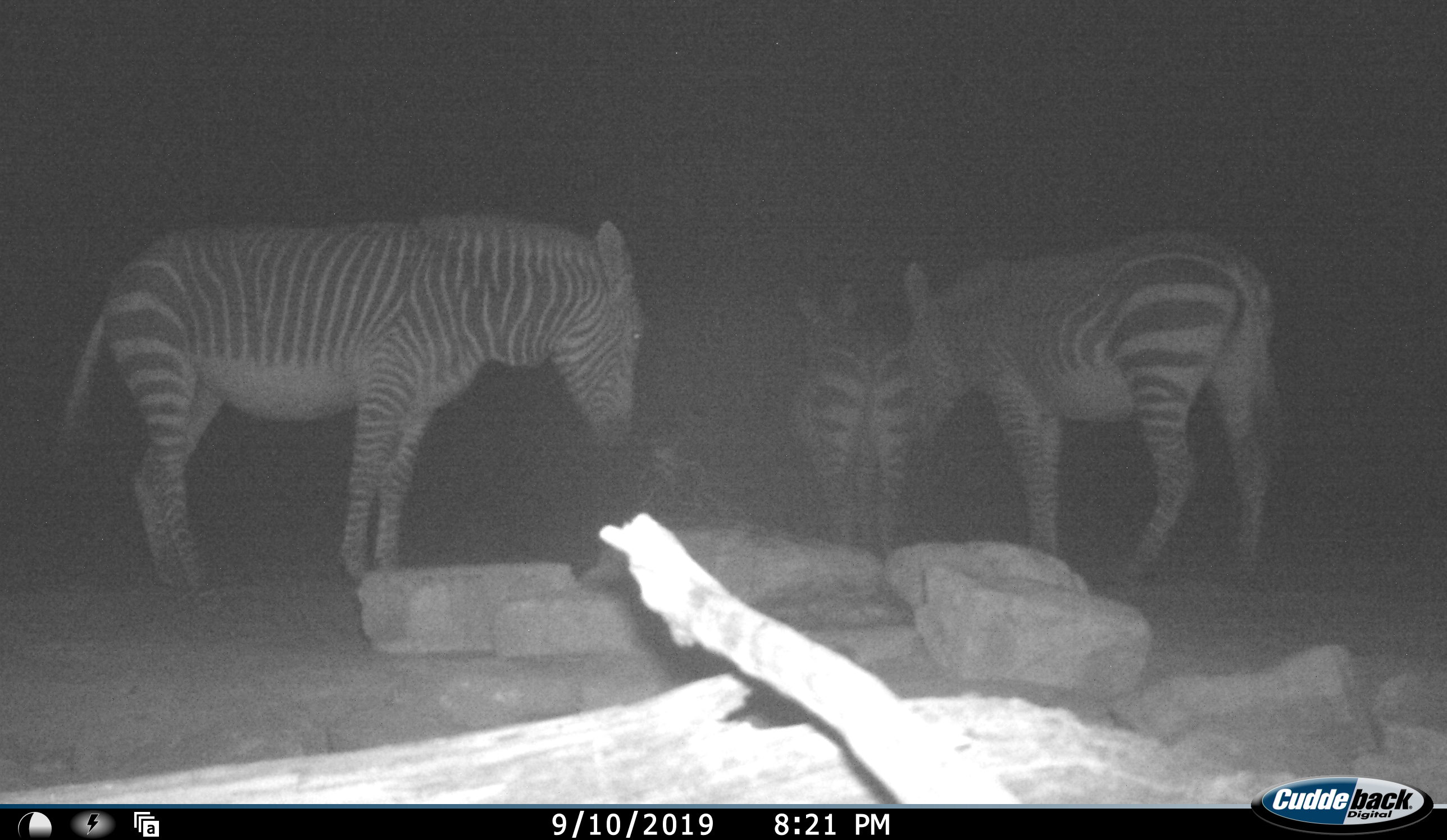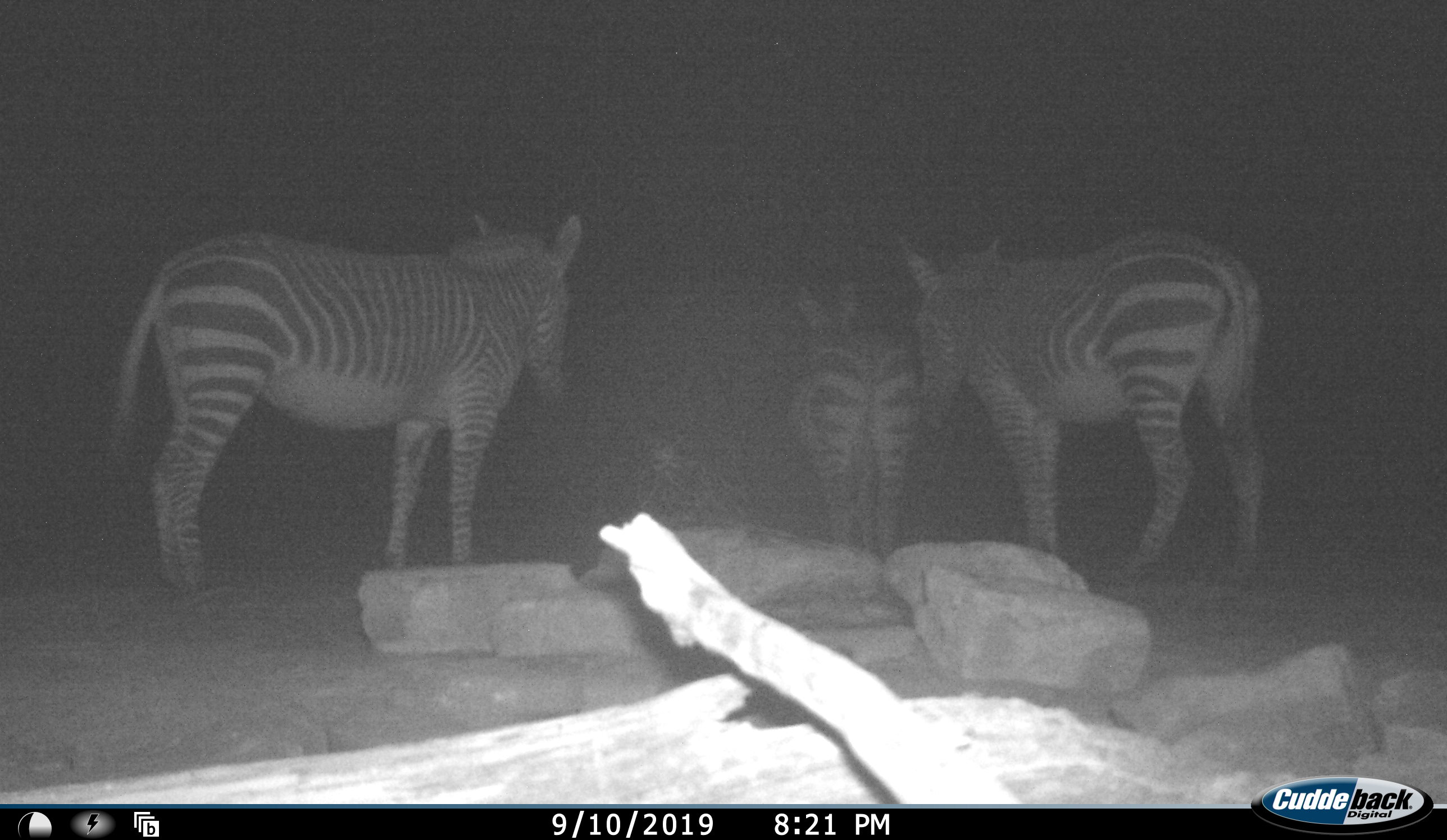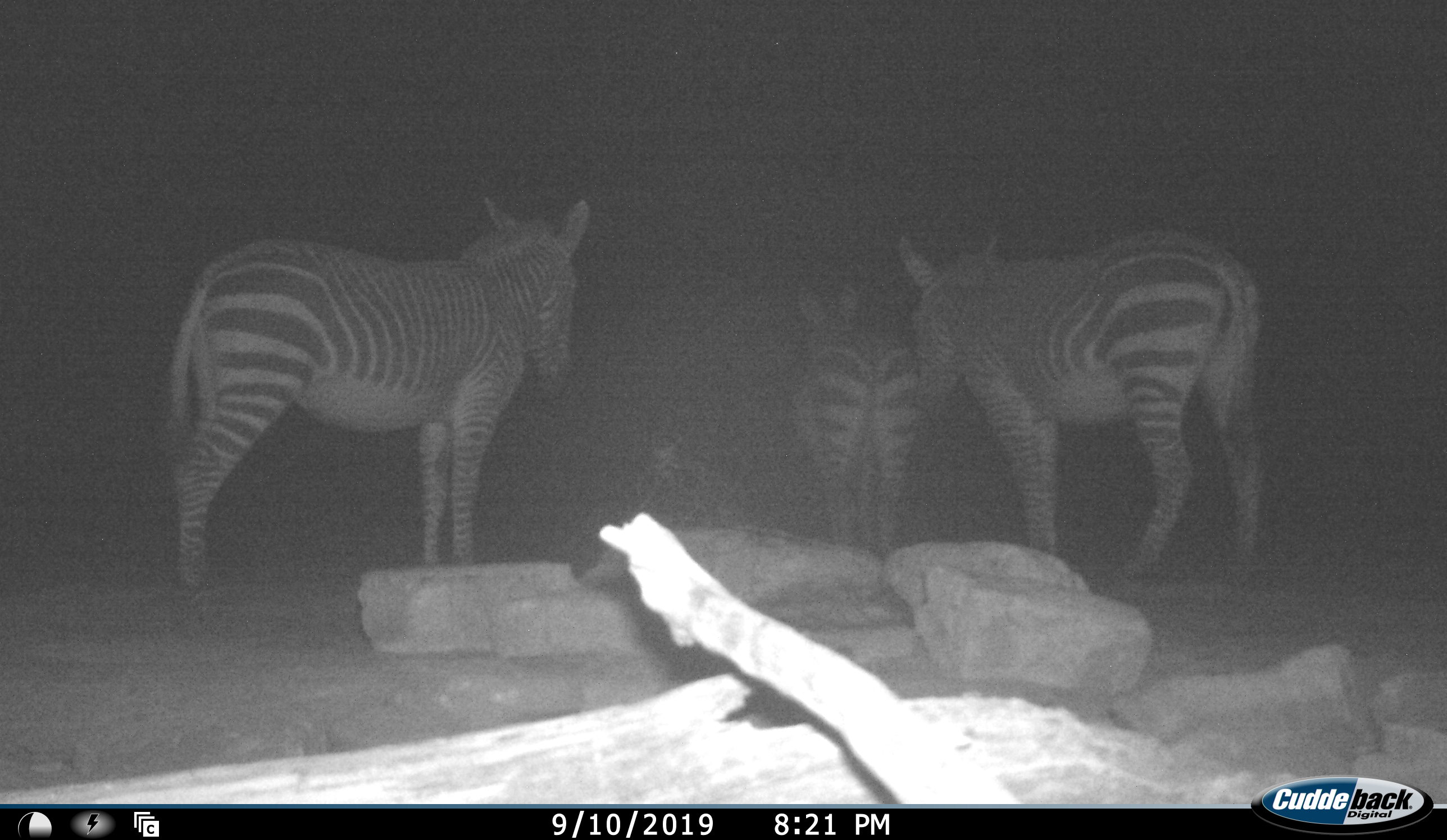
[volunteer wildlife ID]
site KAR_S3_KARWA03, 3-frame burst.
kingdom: Animalia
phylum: Chordata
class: Mammalia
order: Perissodactyla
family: Equidae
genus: Equus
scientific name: Equus zebra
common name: mountain zebra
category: zebramountain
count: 3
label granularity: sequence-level